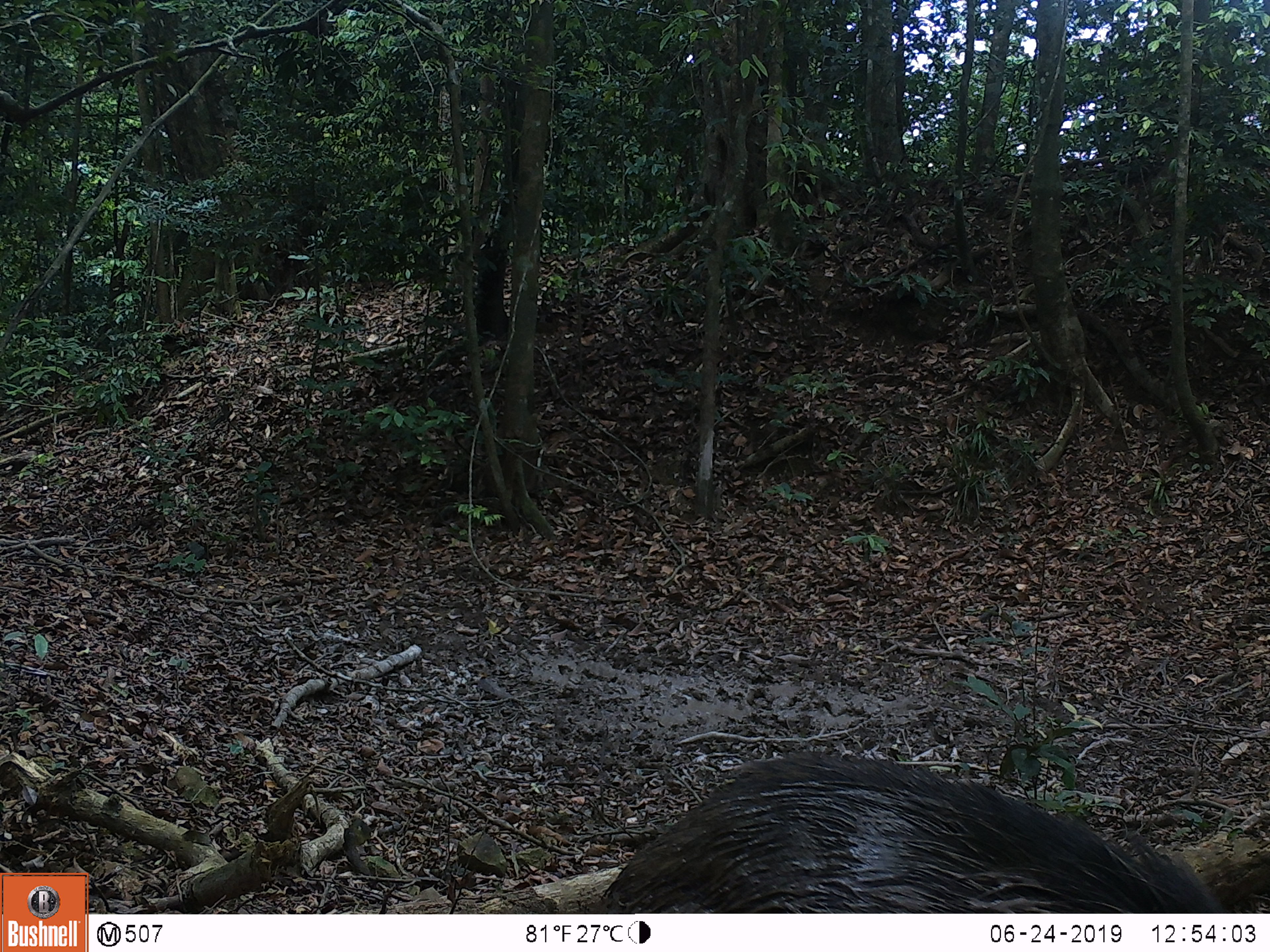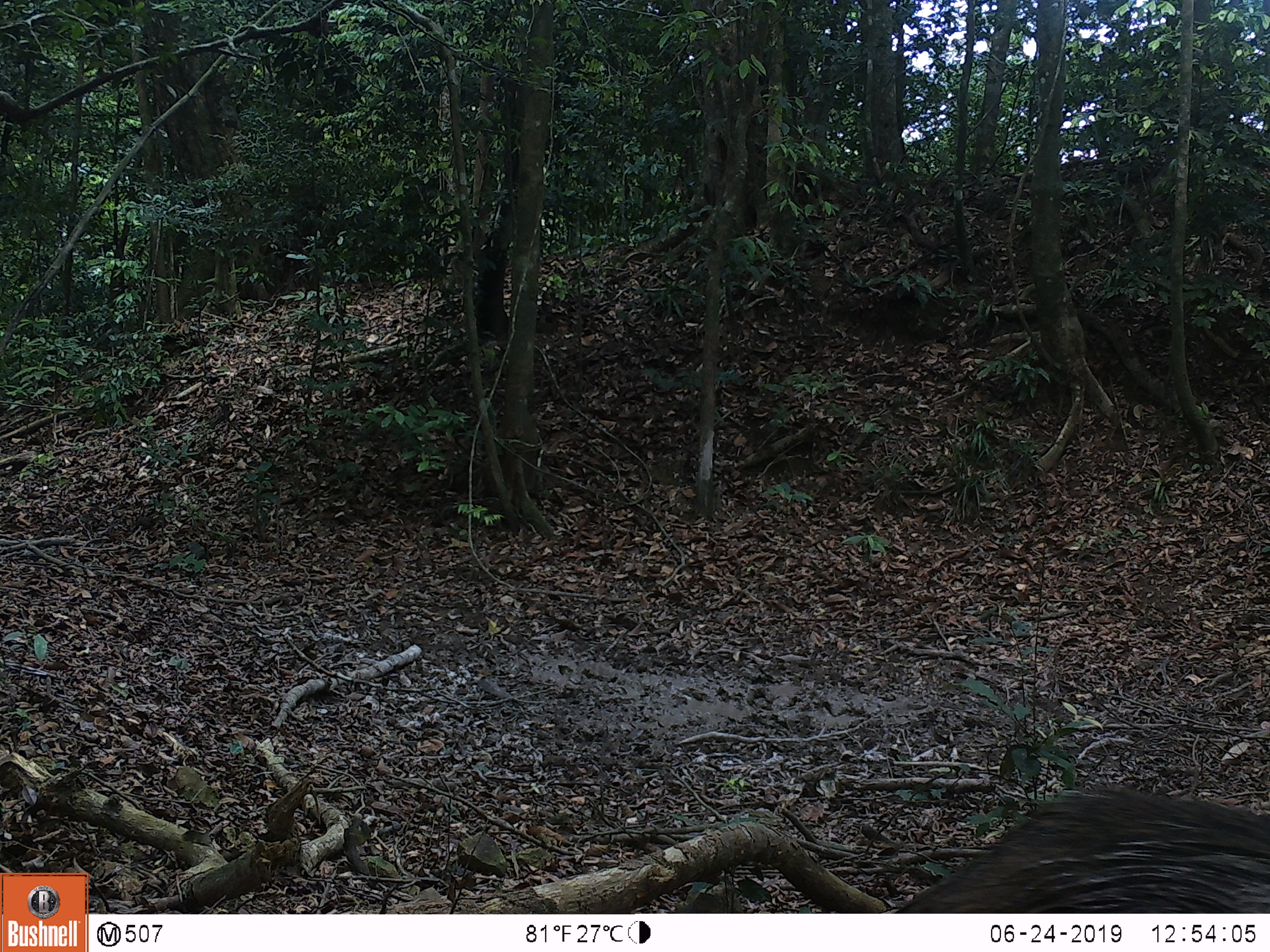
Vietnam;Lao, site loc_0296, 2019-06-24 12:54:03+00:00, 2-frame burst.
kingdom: Animalia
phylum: Chordata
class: Mammalia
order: Artiodactyla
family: Suidae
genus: Sus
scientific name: Sus scrofa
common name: eurasian wild pig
Eurasian wild pig (Sus scrofa). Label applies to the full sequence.